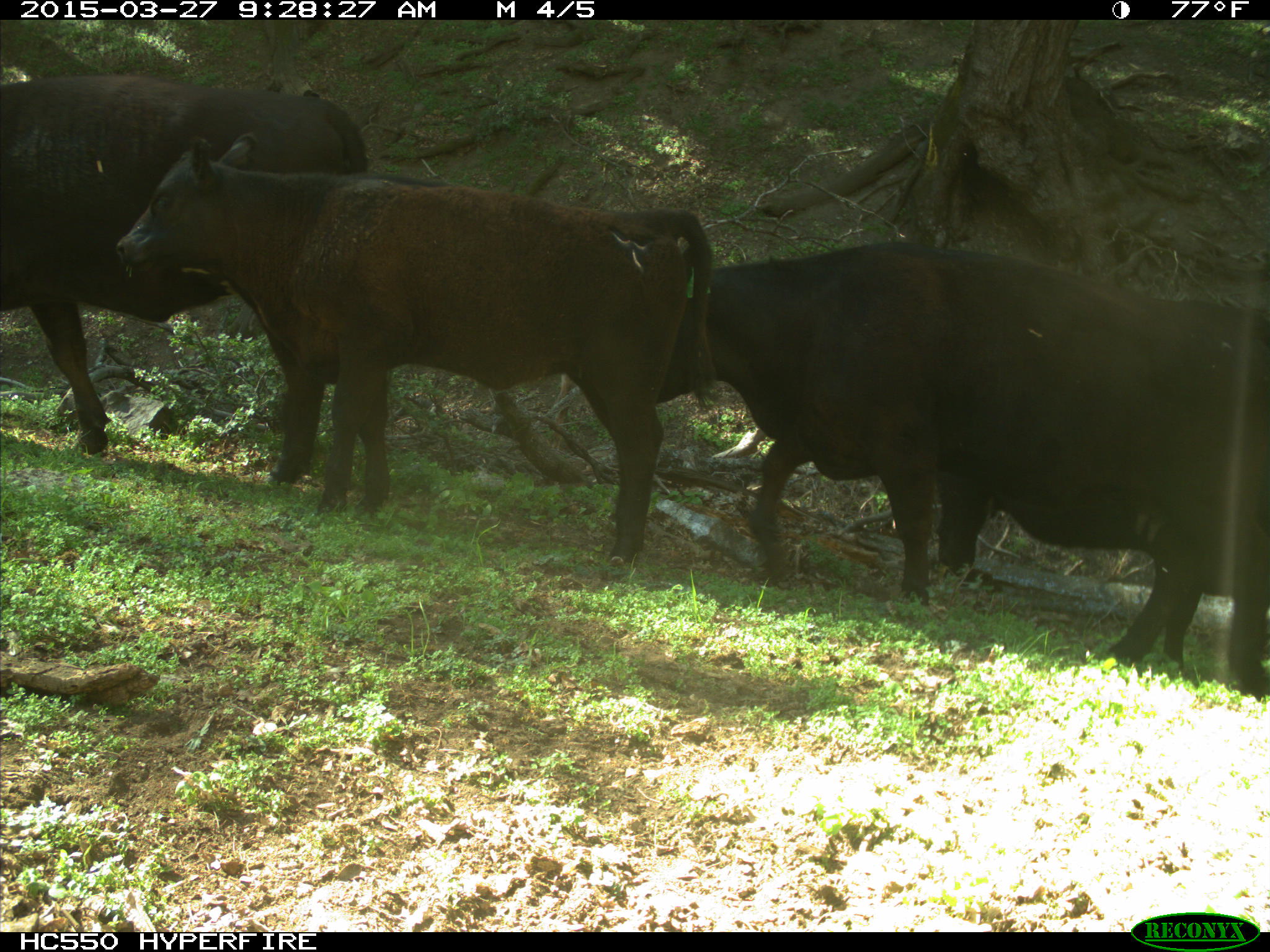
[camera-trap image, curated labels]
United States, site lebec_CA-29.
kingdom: Animalia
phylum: Chordata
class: Mammalia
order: Artiodactyla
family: Bovidae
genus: Bos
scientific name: Bos taurus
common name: domestic cow